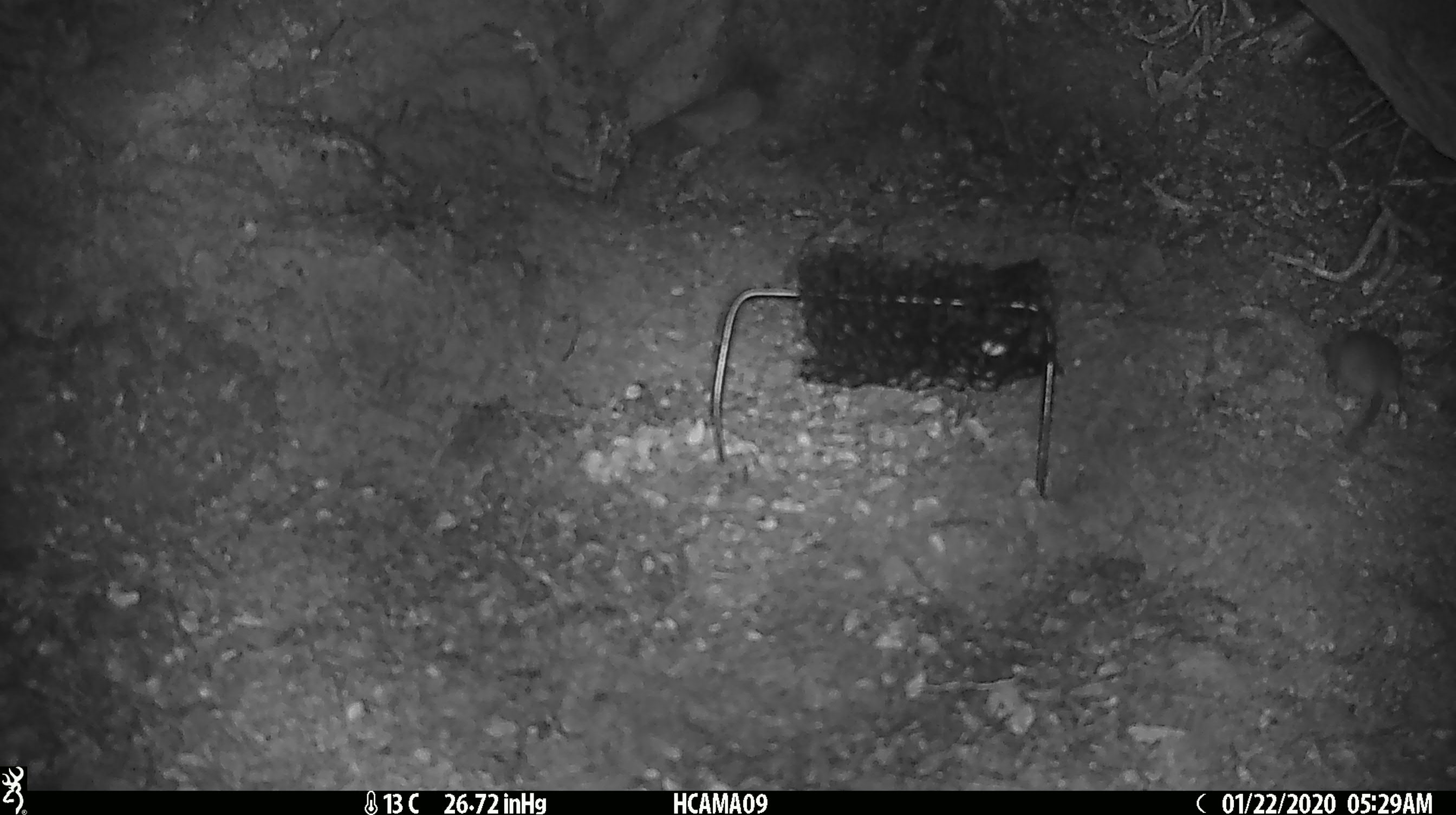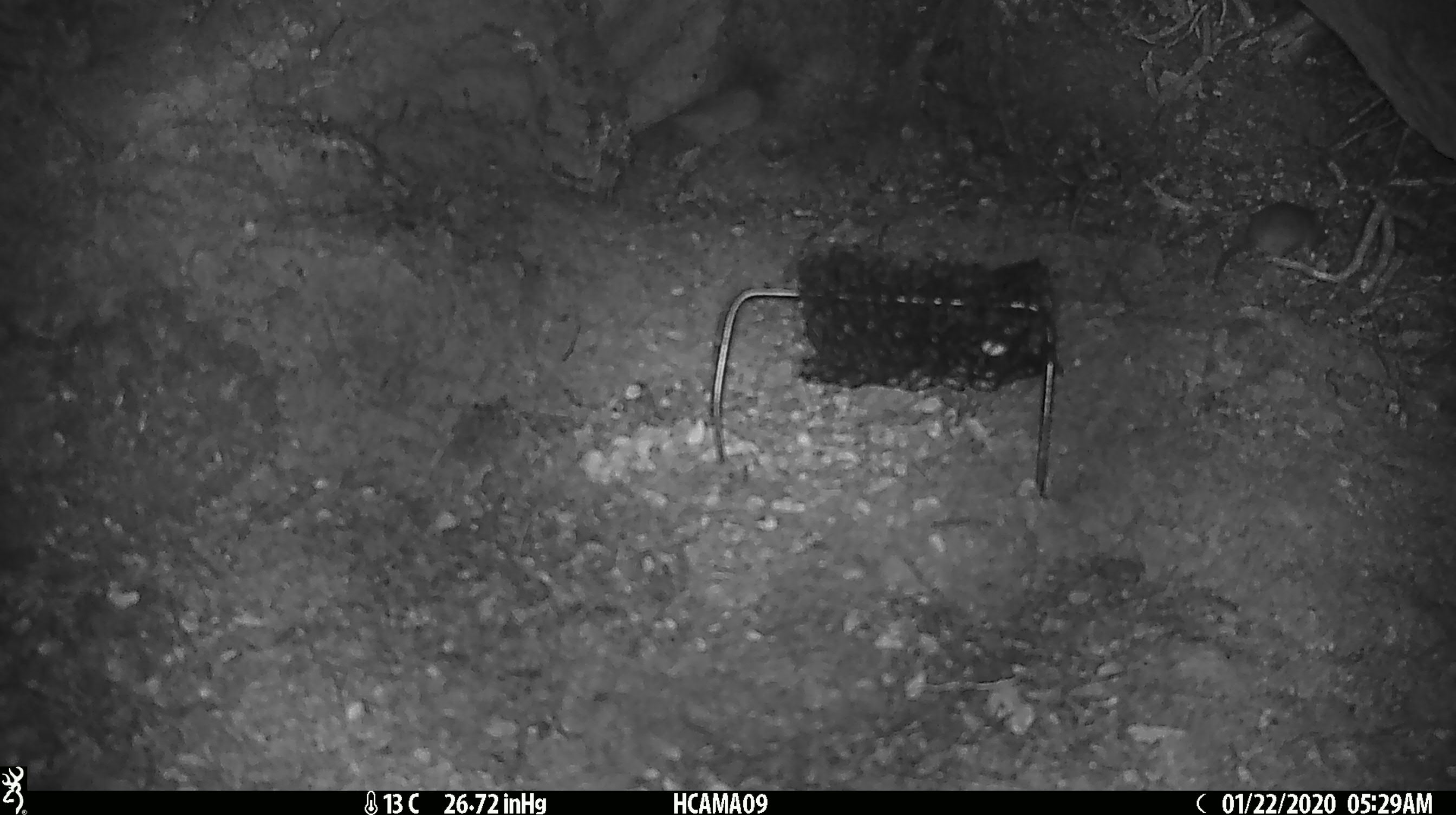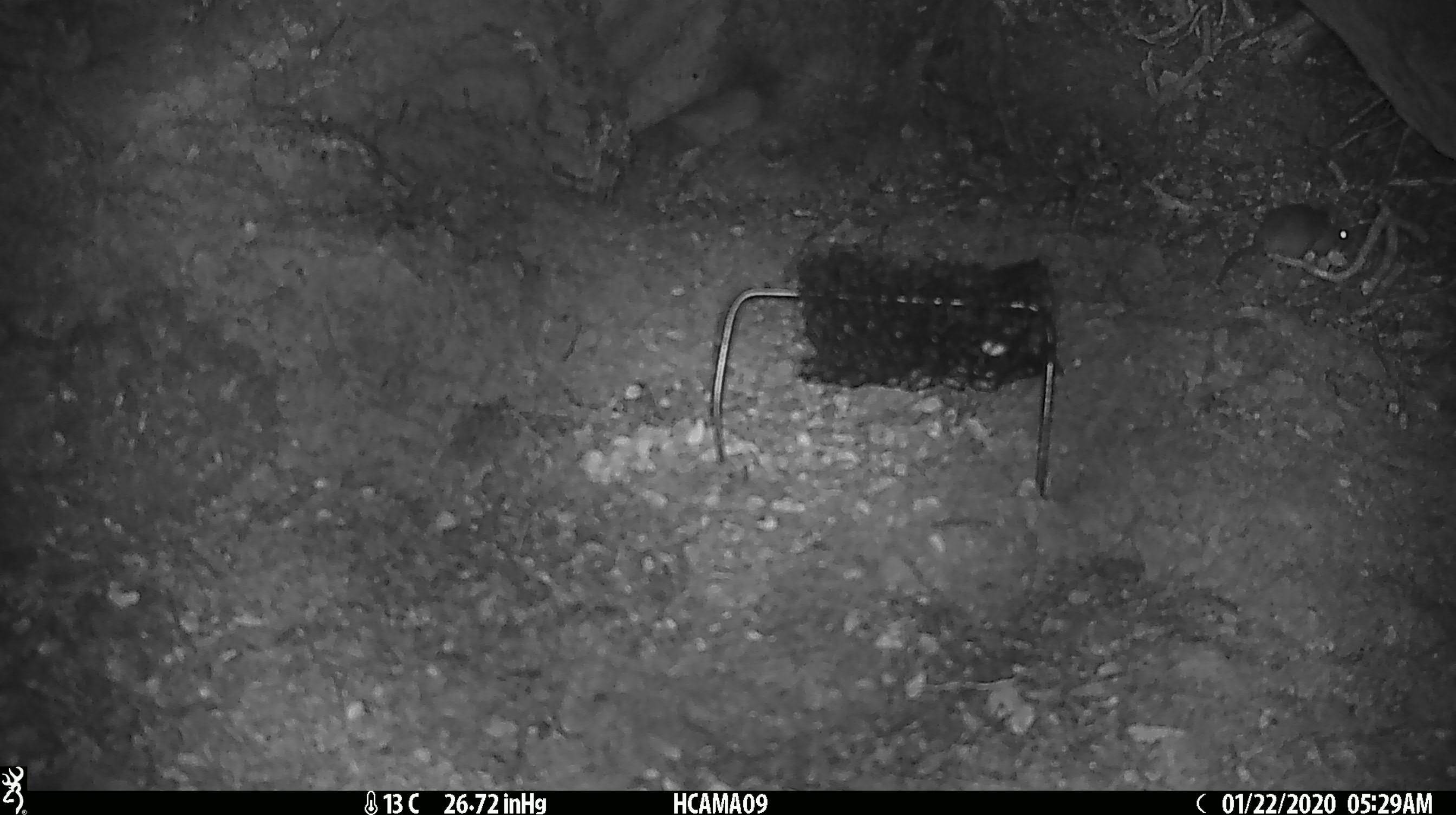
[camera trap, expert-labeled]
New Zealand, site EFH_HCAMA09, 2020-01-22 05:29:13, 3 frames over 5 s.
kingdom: Animalia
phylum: Chordata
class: Mammalia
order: Rodentia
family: Muridae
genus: Mus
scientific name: Mus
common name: mouse